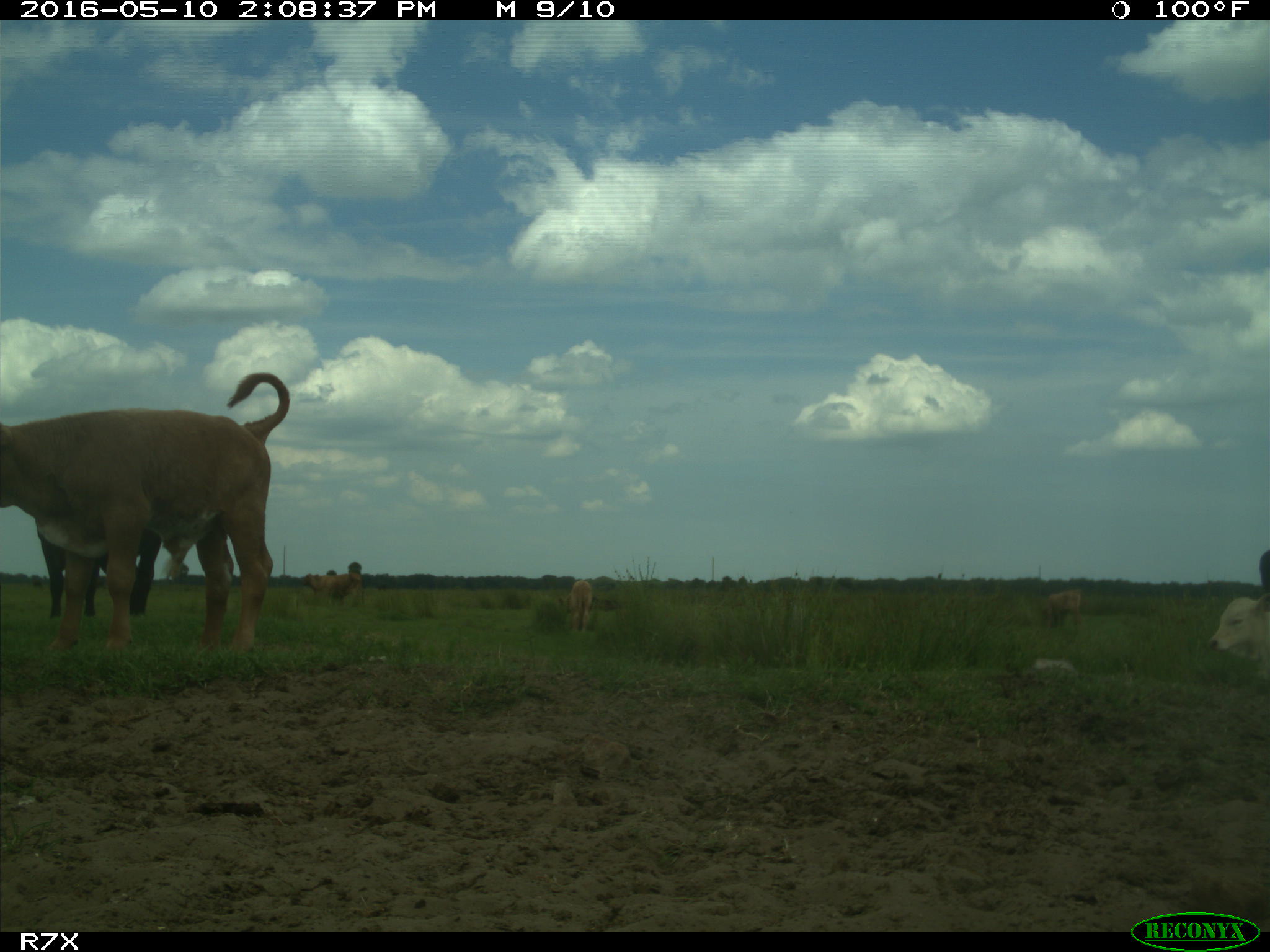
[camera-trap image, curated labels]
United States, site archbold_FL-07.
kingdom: Animalia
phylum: Chordata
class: Mammalia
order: Artiodactyla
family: Bovidae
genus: Bos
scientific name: Bos taurus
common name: domestic cow